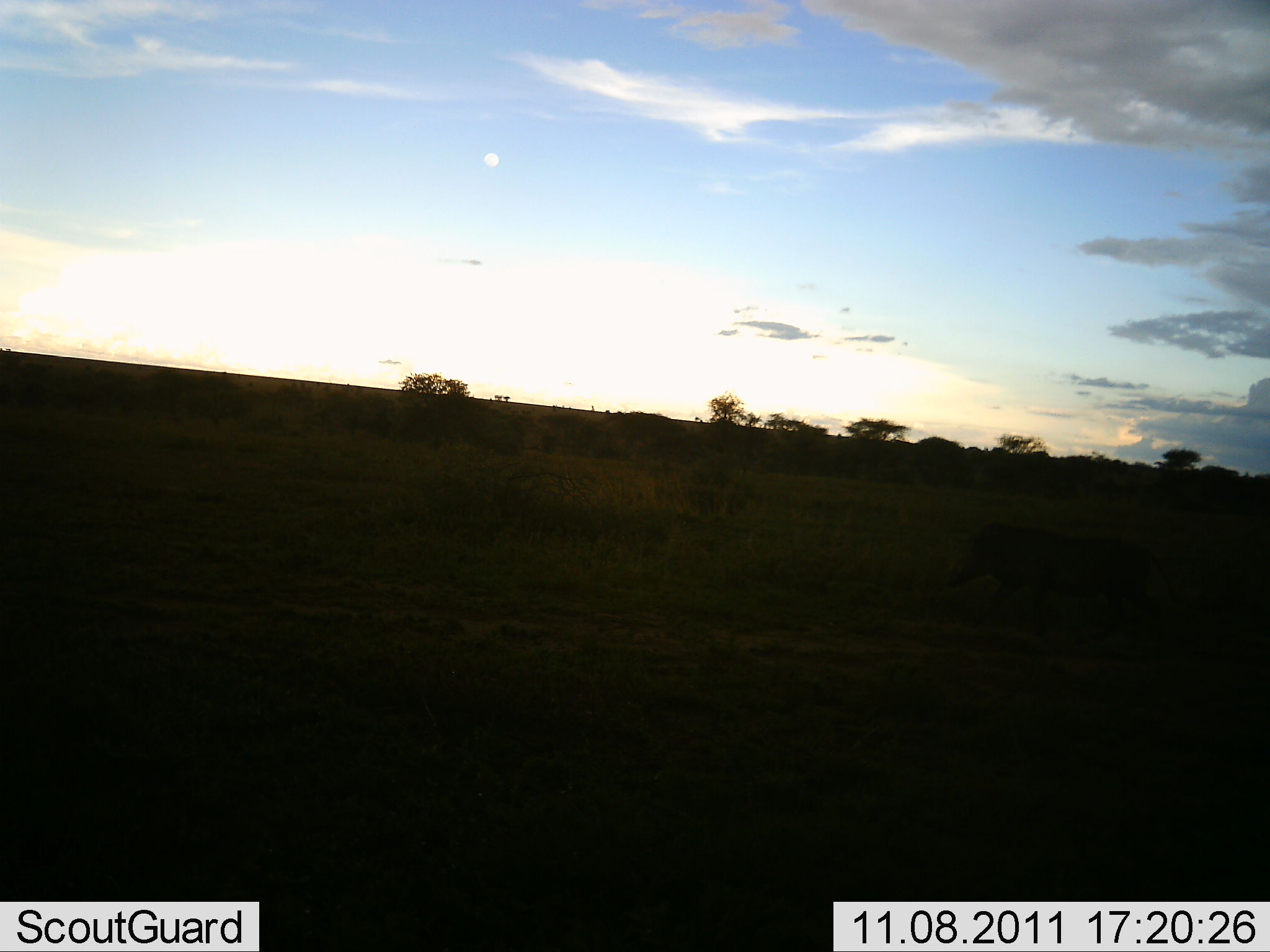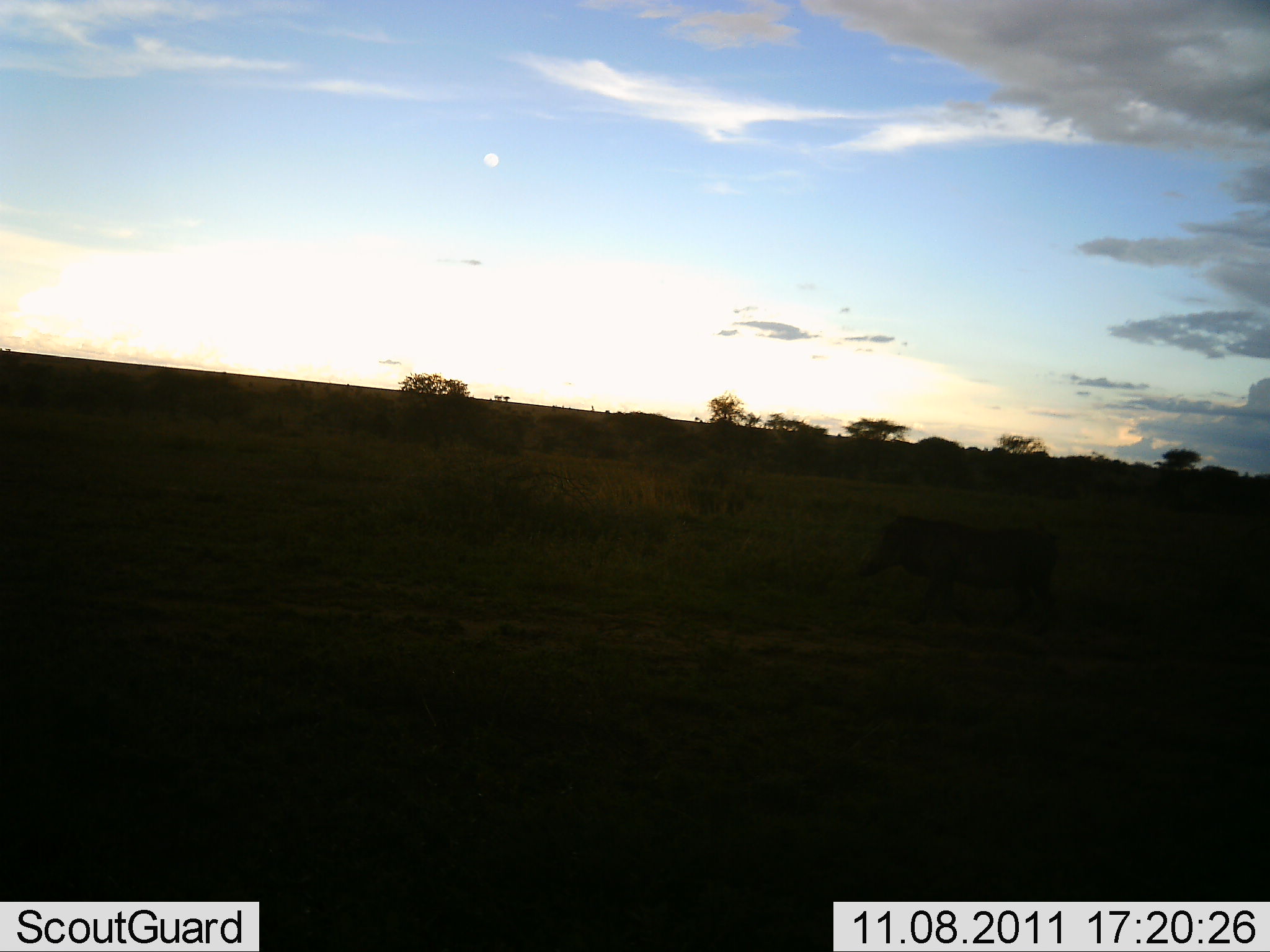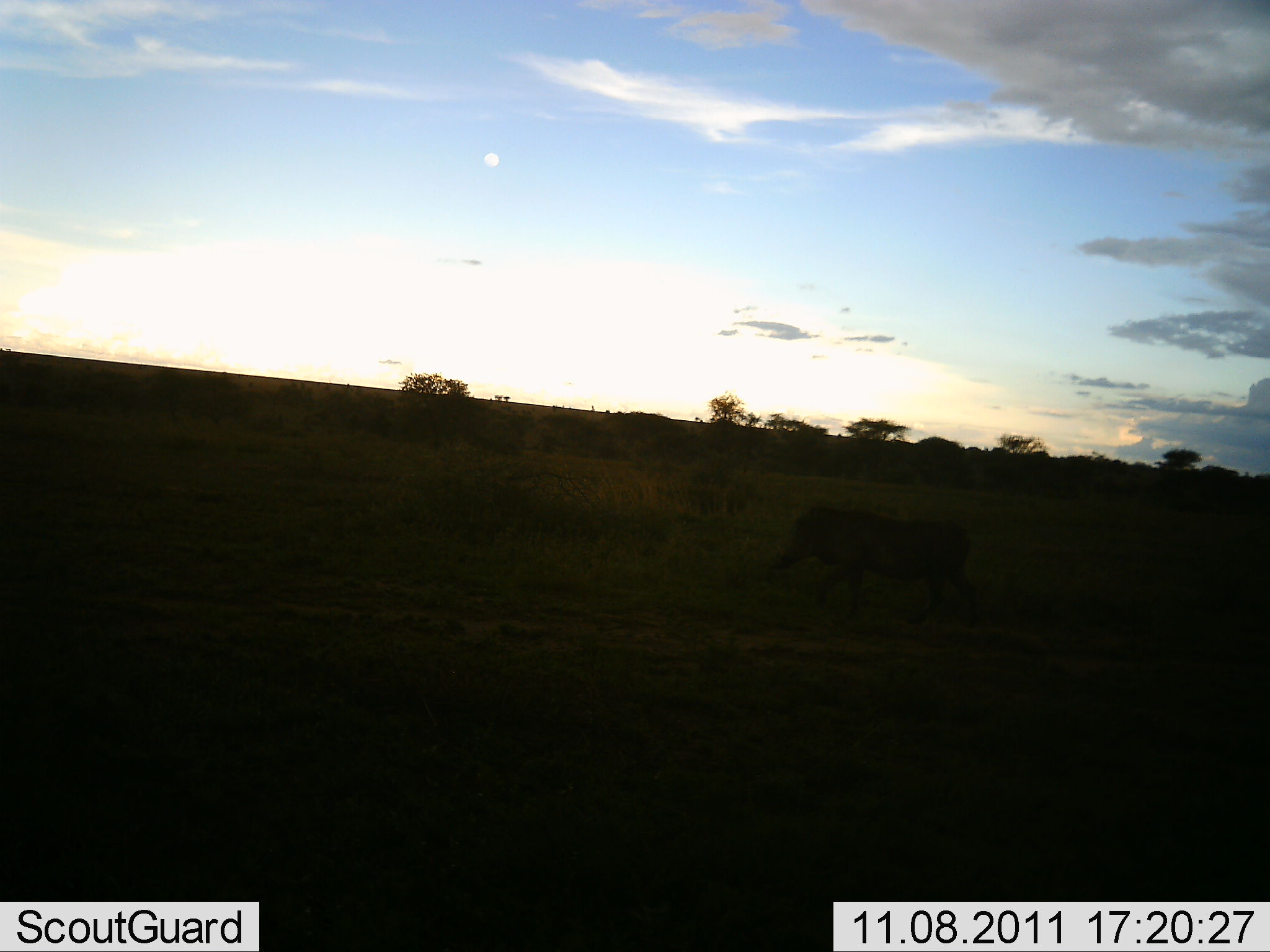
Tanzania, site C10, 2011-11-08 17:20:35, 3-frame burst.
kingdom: Animalia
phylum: Chordata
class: Mammalia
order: Artiodactyla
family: Suidae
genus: Phacochoerus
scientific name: Phacochoerus africanus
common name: warthog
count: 1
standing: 0%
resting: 0%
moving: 100%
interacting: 0%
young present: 0%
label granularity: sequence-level